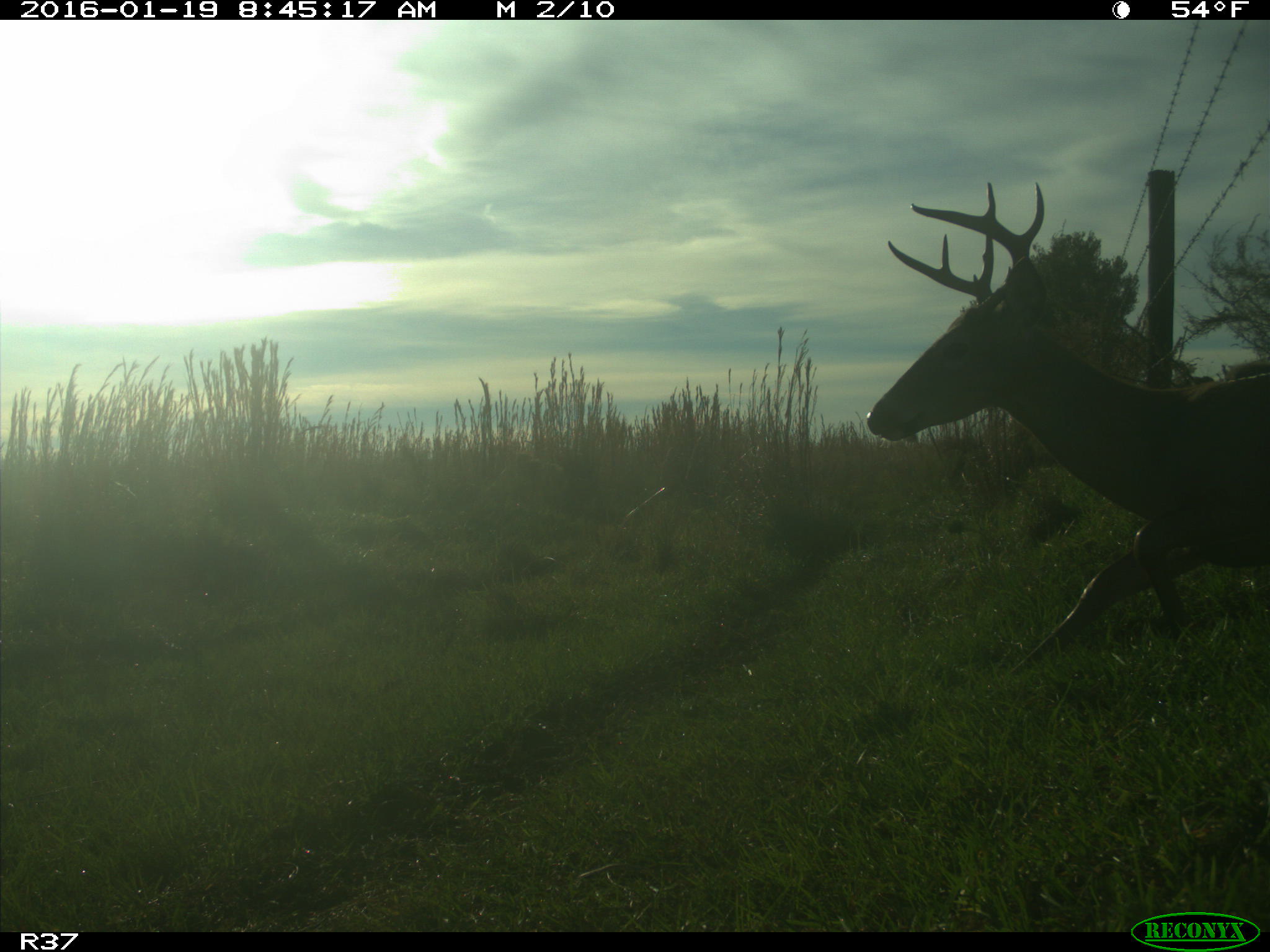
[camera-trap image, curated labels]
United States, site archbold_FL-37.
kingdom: Animalia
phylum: Chordata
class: Mammalia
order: Artiodactyla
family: Cervidae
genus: Odocoileus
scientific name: Odocoileus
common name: deer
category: unidentified deer